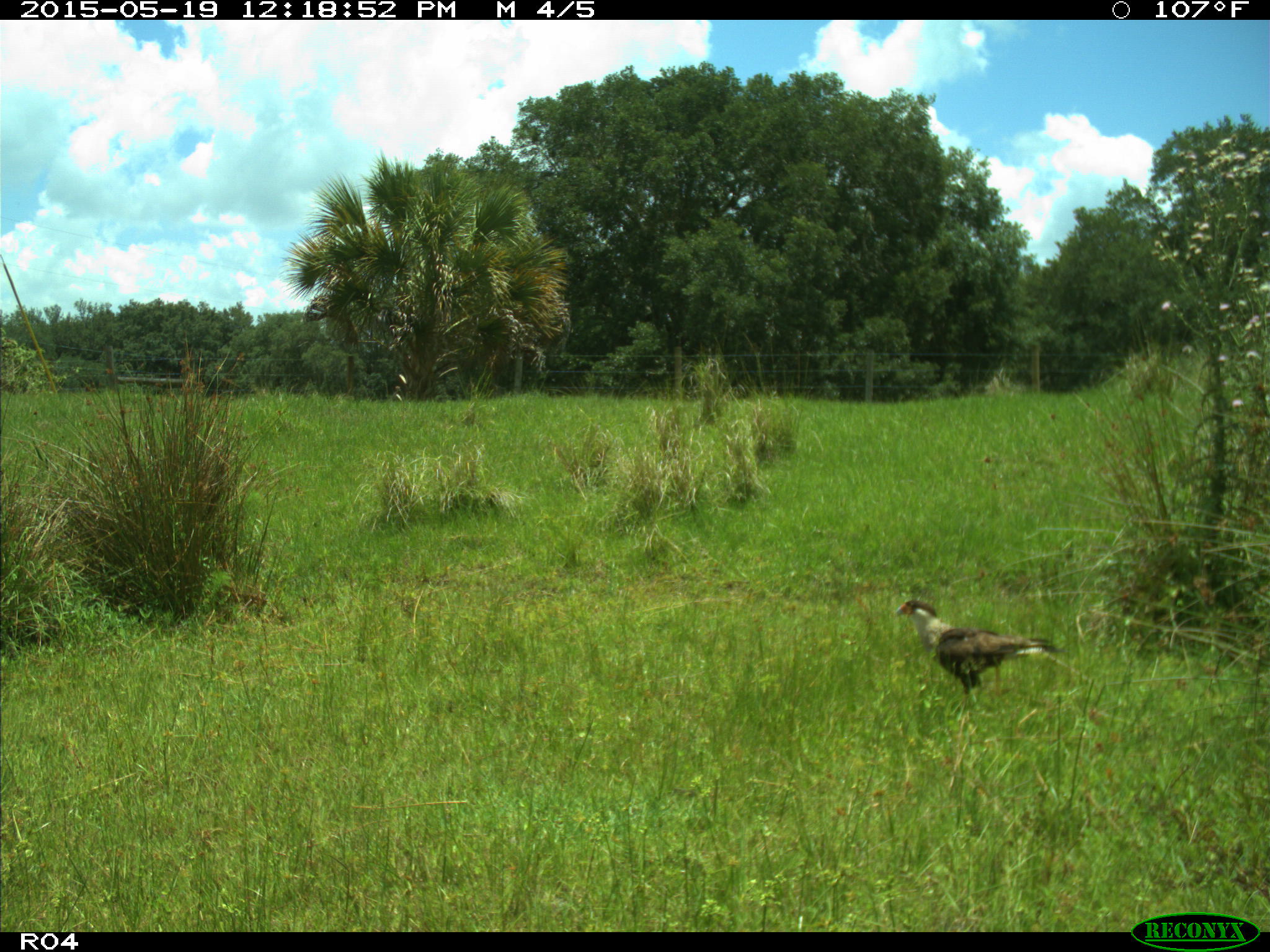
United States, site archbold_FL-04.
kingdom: Animalia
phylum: Chordata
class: Aves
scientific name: Aves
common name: birds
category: unidentified bird